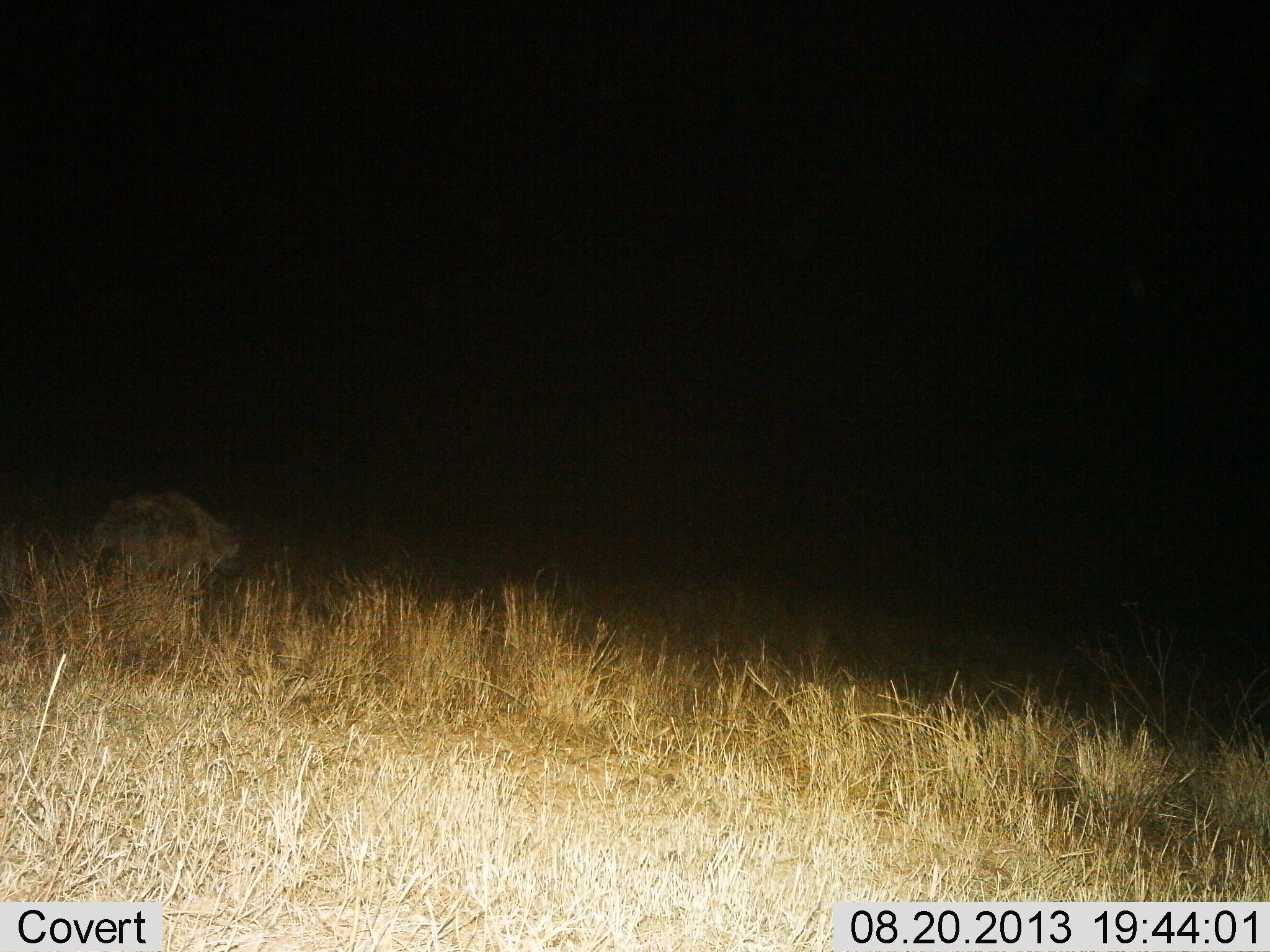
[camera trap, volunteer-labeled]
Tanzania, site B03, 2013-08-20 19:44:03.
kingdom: Animalia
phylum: Chordata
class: Mammalia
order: Carnivora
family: Hyaenidae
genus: Crocuta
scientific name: Crocuta crocuta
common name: spotted hyena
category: hyenaspotted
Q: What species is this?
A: Hyenaspotted (spotted hyena) (Crocuta crocuta).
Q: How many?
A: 1.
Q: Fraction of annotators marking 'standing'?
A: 40%.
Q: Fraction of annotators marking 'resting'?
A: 0%.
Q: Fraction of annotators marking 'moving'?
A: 50%.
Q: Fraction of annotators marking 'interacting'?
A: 0%.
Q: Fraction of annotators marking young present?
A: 0%.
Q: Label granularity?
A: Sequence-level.